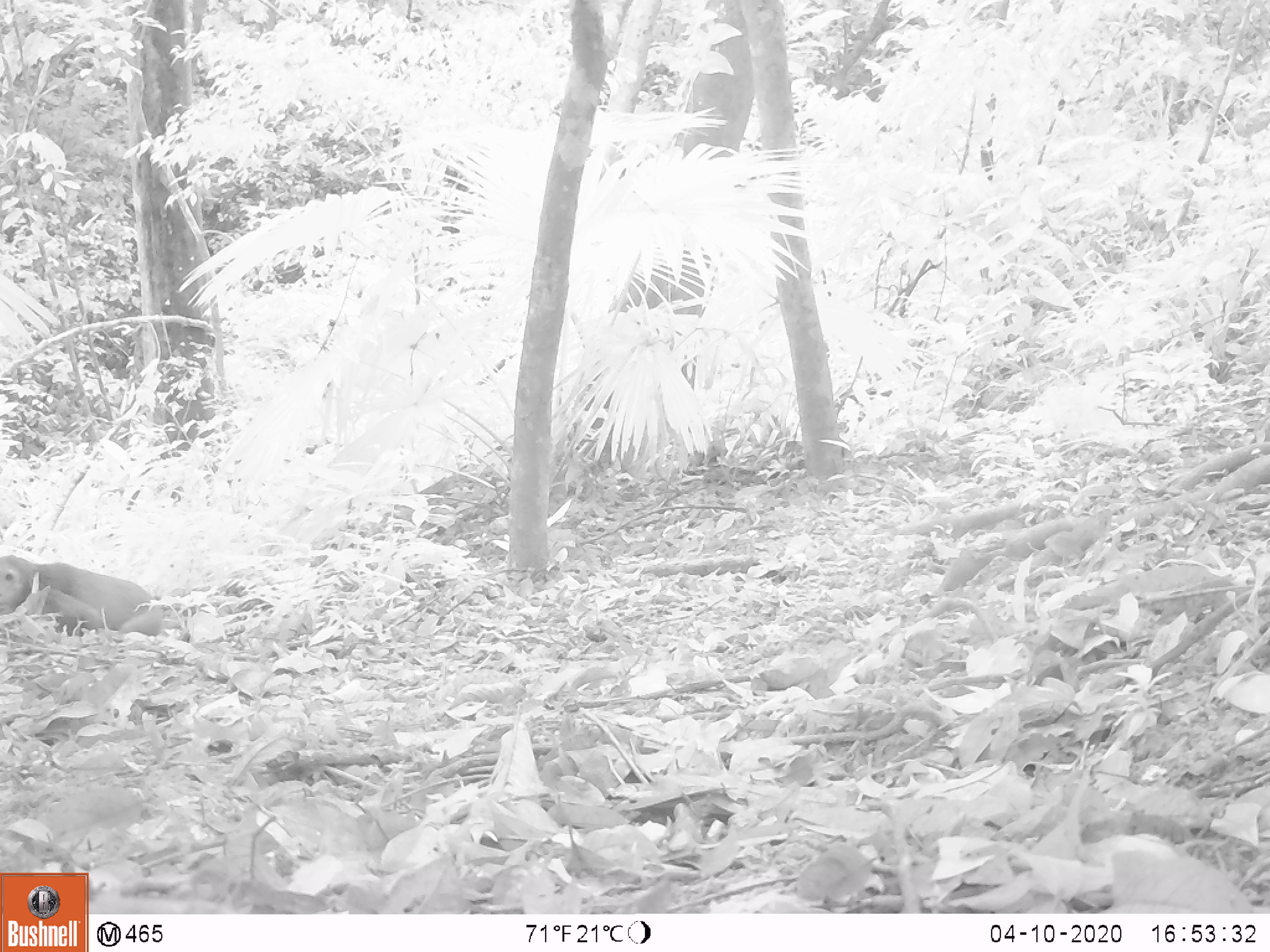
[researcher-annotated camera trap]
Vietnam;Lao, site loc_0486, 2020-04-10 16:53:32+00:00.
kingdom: Animalia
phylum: Chordata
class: Mammalia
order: Primates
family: Cercopithecidae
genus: Macaca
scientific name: Macaca arctoides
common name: stump-tailed macaque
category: stump tailed macaque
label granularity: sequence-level